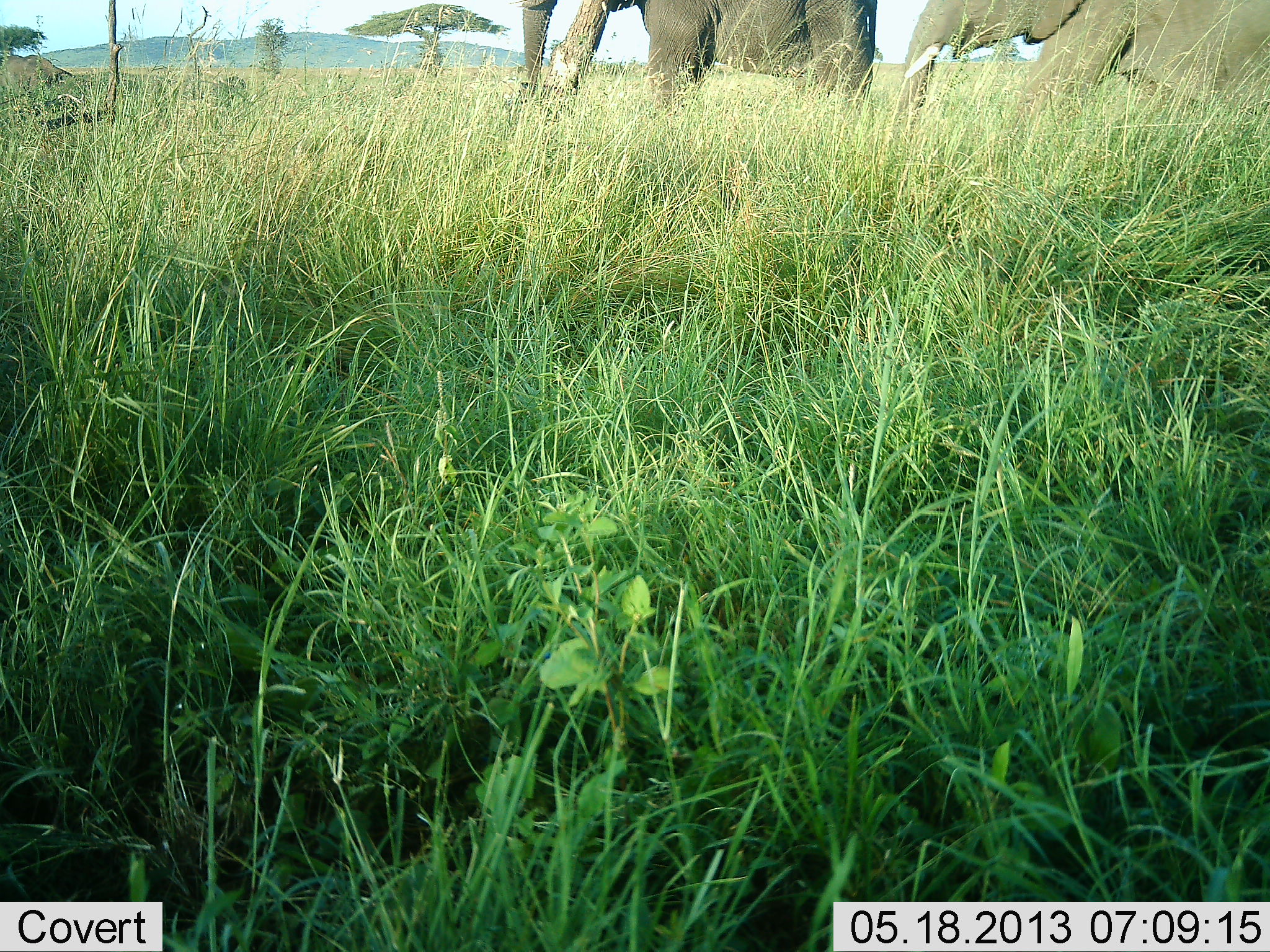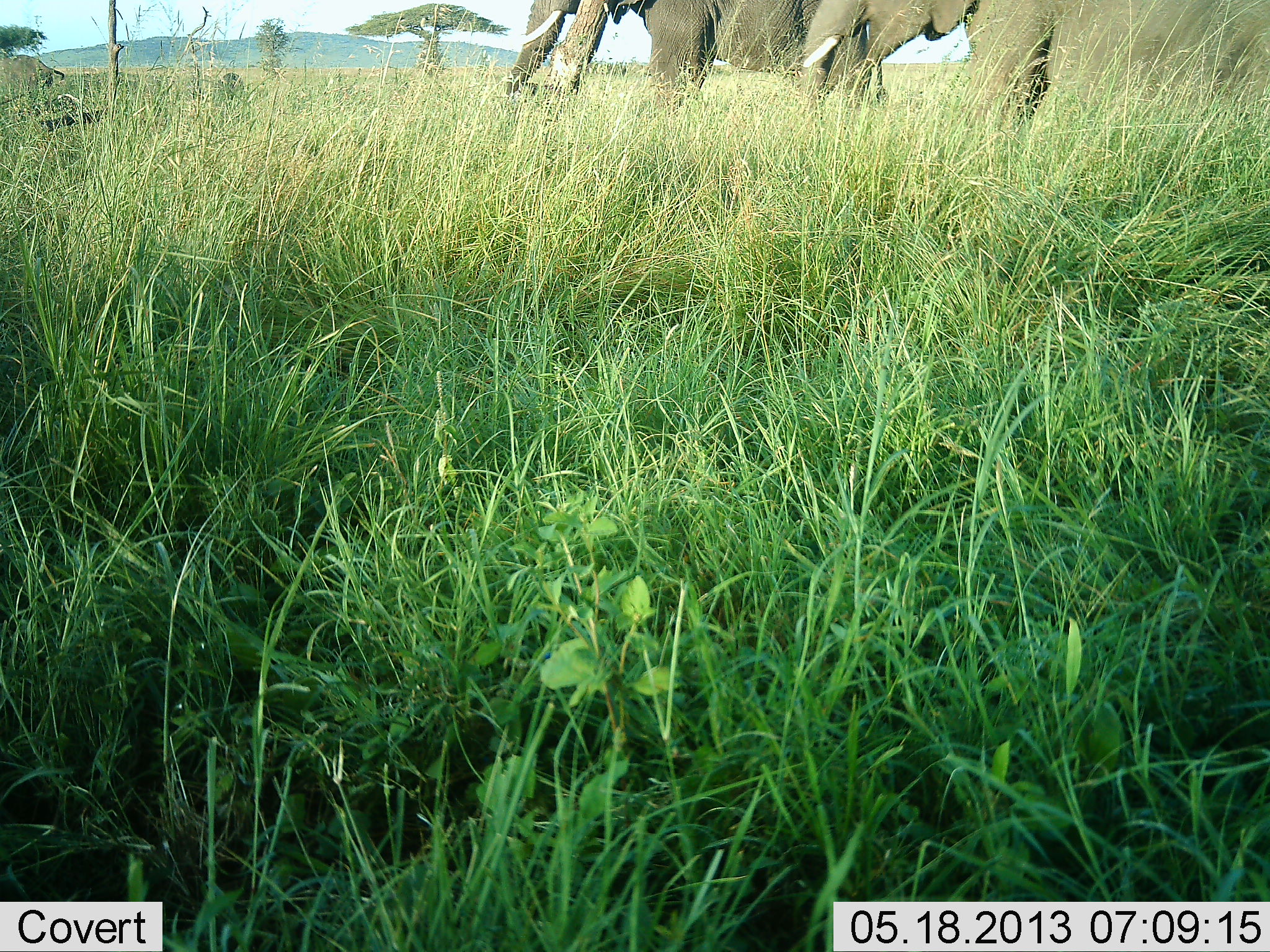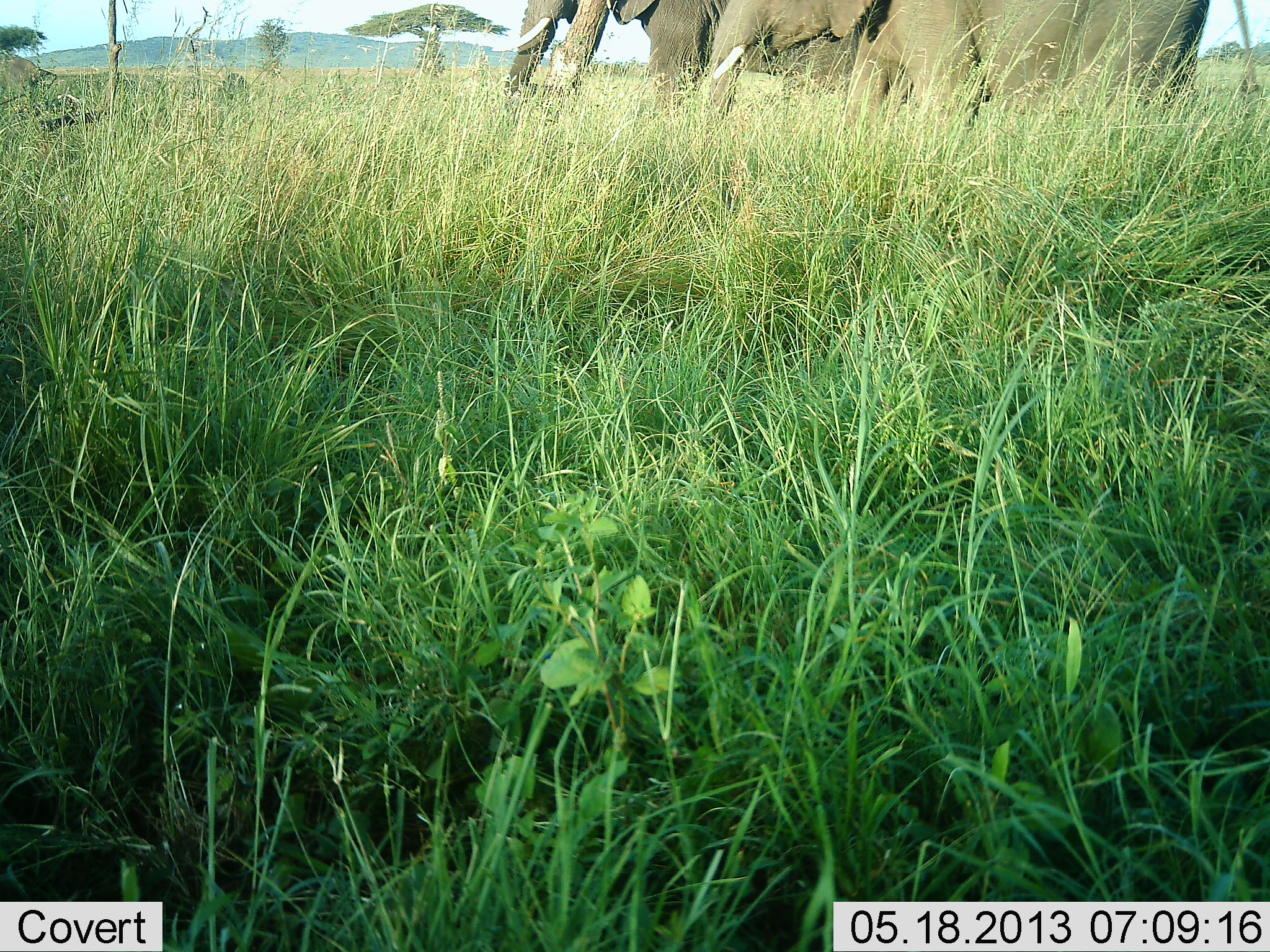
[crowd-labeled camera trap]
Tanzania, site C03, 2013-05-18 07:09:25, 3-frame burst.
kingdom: Animalia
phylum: Chordata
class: Mammalia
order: Proboscidea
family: Elephantidae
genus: Loxodonta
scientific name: Loxodonta africana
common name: african bush elephant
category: elephant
Elephant (african bush elephant) (Loxodonta africana), count 2. Behavior (volunteer vote fractions): standing 52%, resting 3%, moving 74%, interacting 0%. Young present (vote fraction): 3%. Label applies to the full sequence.